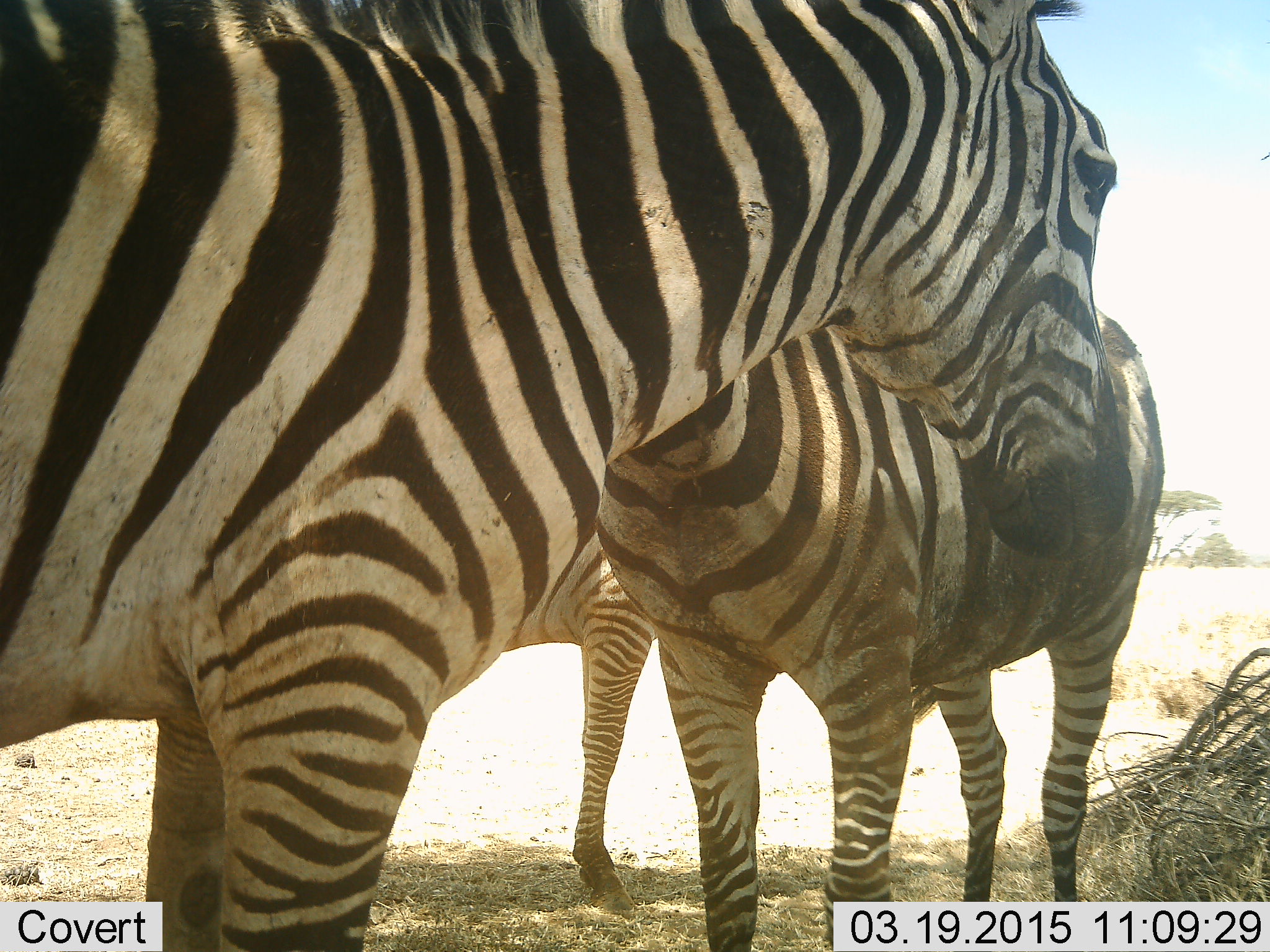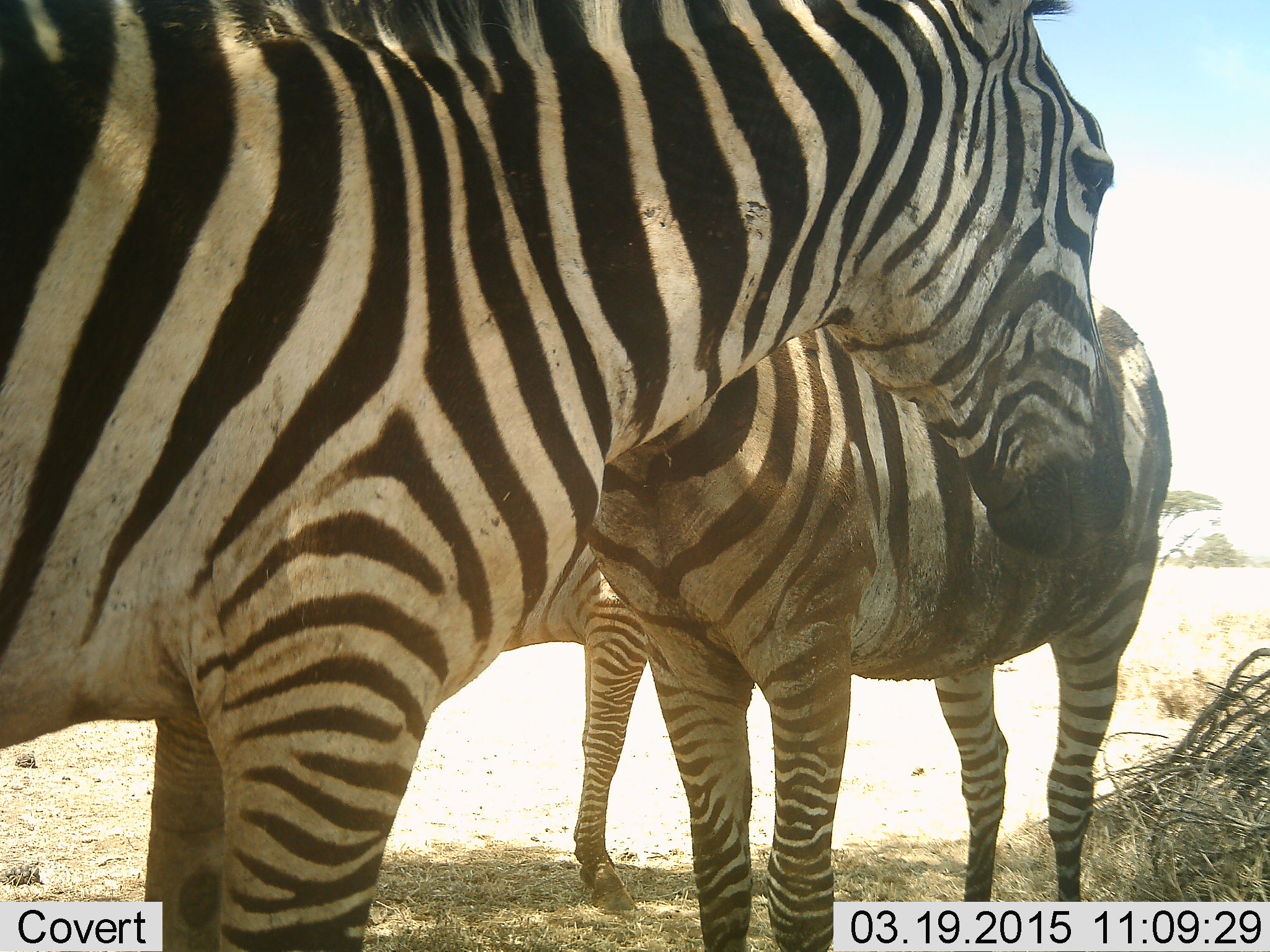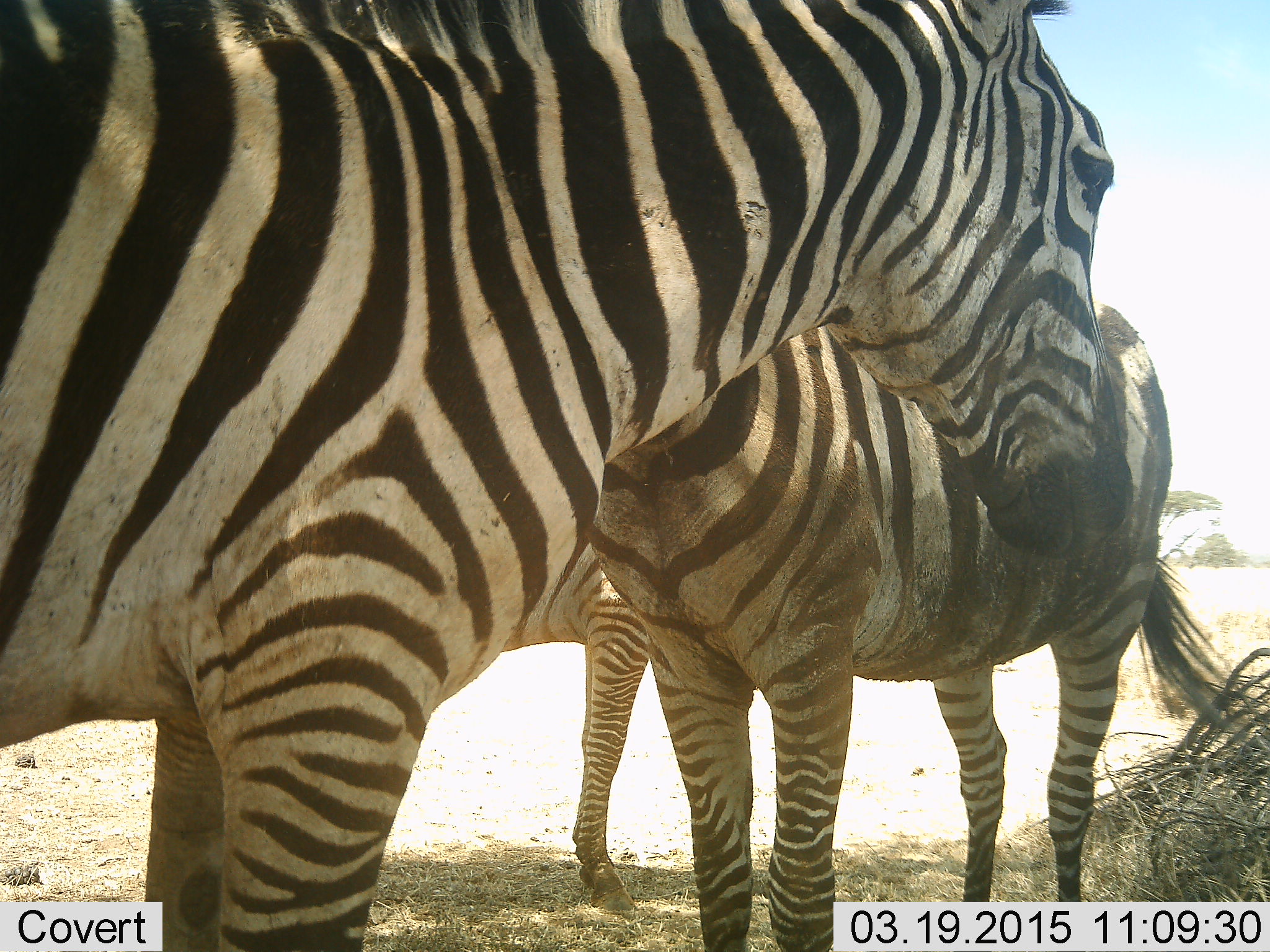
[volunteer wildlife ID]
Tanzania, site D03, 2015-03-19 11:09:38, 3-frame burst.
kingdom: Animalia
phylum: Chordata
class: Mammalia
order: Perissodactyla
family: Equidae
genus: Equus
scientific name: Equus quagga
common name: plains zebra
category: zebra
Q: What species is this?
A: Zebra (plains zebra) (Equus quagga).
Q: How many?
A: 3.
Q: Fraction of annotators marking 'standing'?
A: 100%.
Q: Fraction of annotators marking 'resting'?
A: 0%.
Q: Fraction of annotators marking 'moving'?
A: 0%.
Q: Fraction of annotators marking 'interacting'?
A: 10%.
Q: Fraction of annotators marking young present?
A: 0%.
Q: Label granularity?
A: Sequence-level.